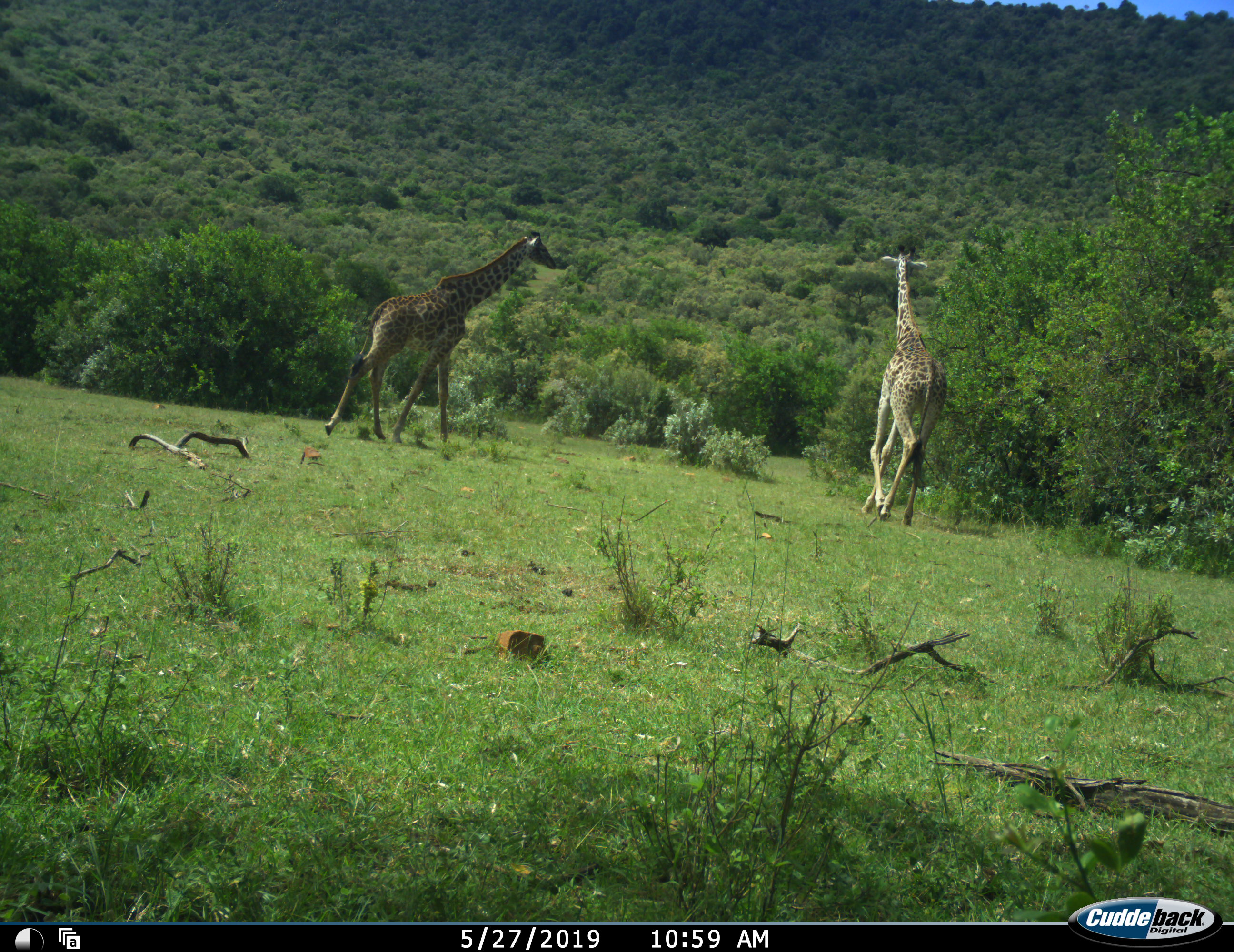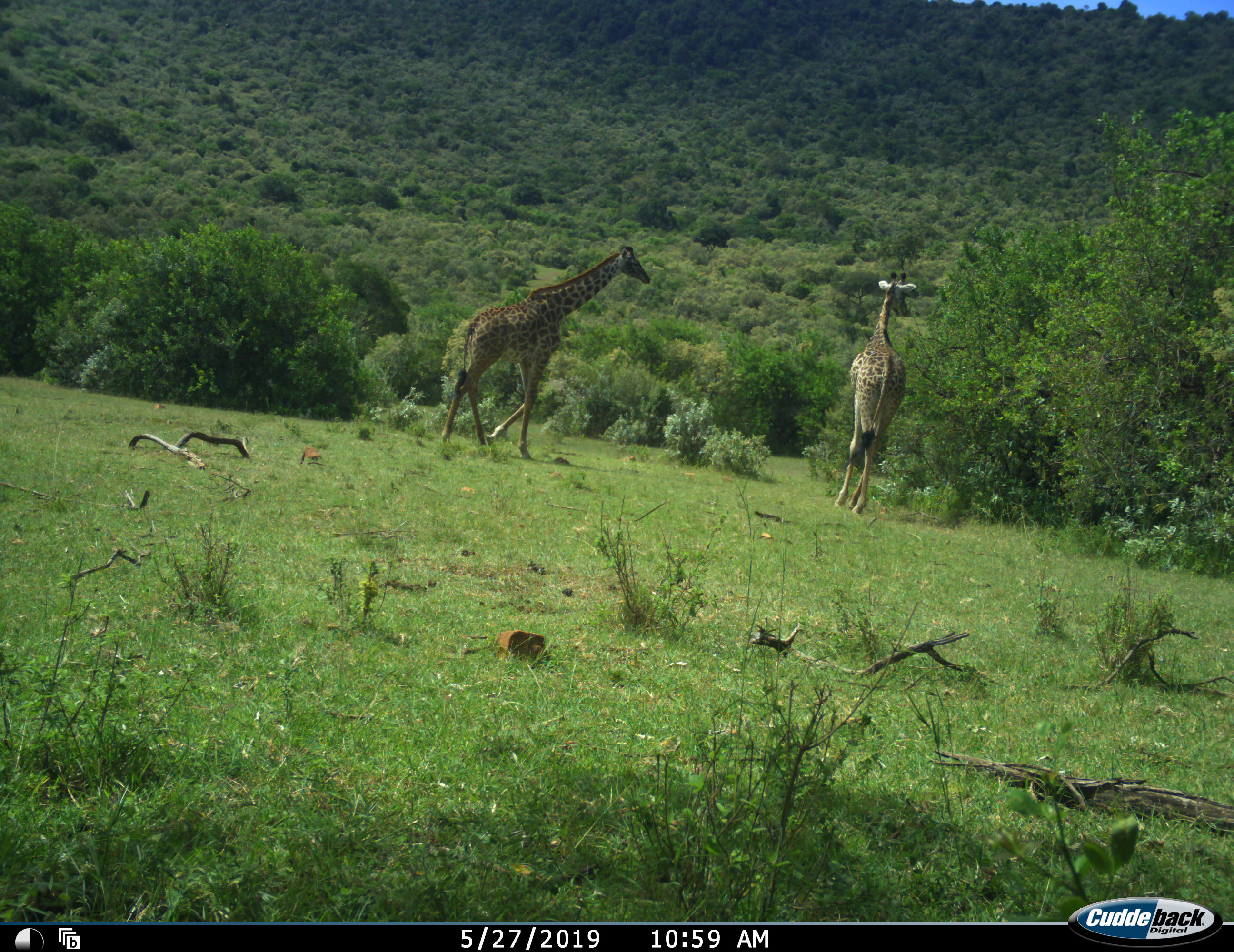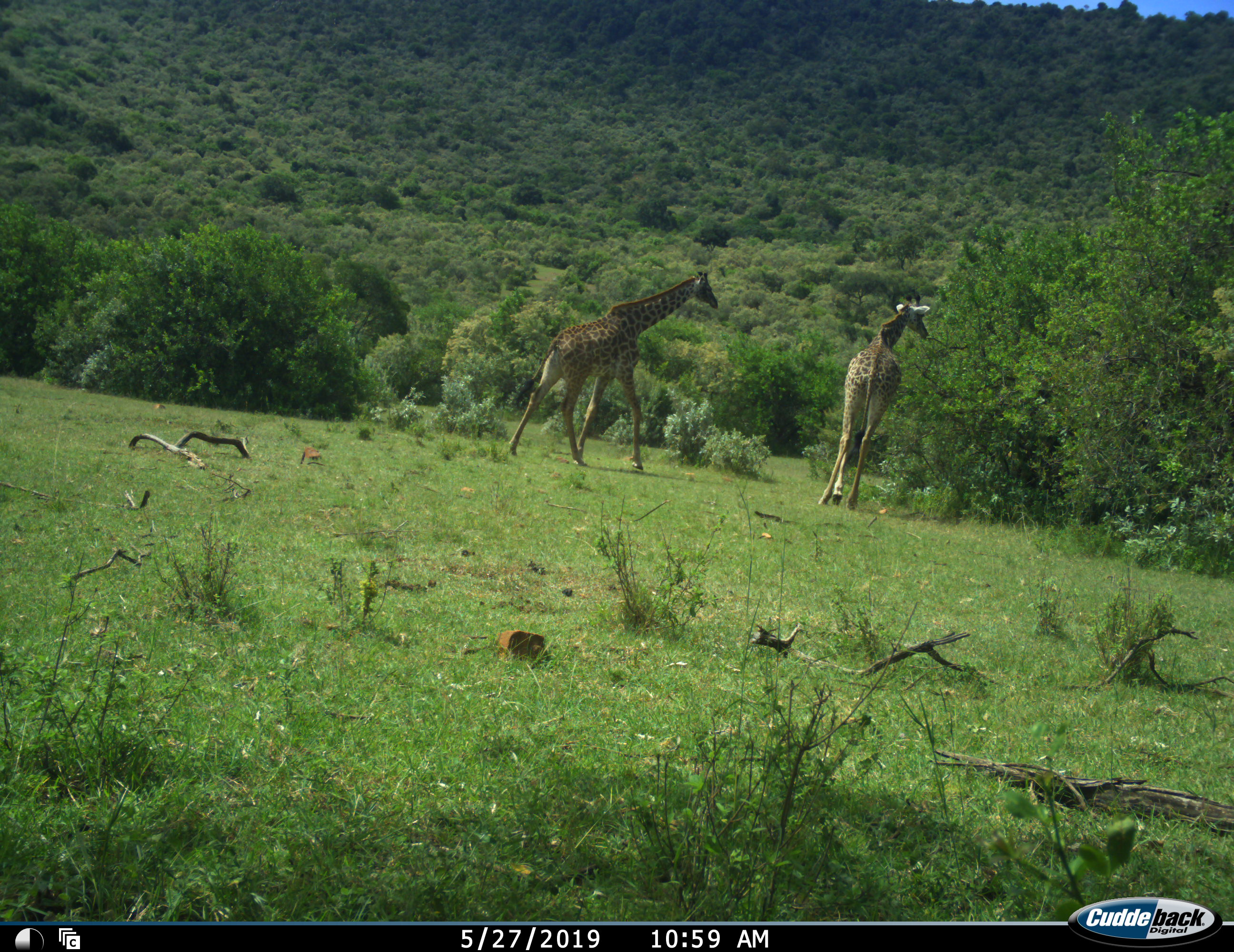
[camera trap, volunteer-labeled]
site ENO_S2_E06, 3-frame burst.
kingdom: Animalia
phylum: Chordata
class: Mammalia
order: Artiodactyla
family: Giraffidae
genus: Giraffa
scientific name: Giraffa camelopardalis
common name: giraffe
Giraffe (Giraffa camelopardalis), count 2. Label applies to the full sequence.